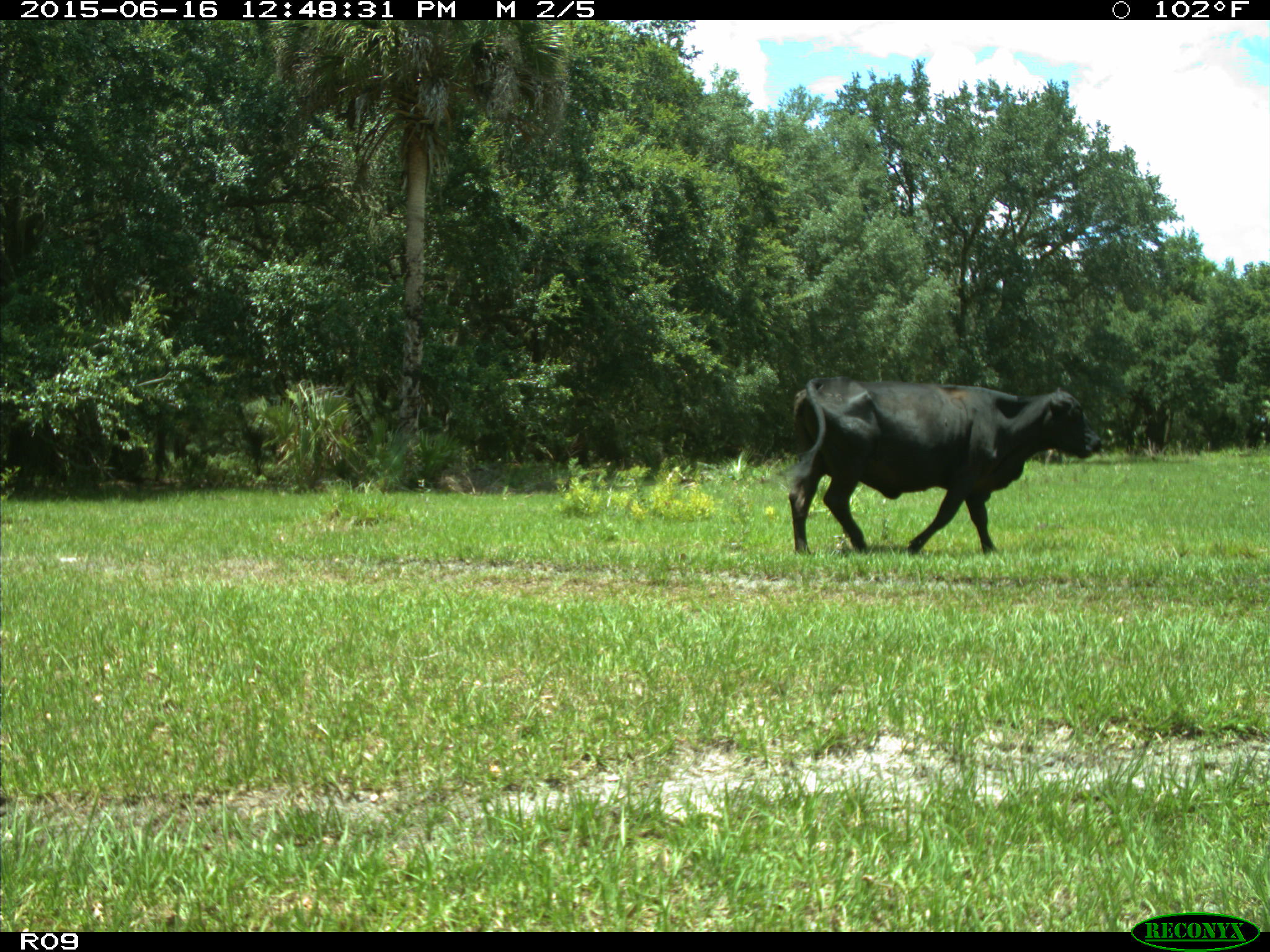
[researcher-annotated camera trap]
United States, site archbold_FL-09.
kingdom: Animalia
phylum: Chordata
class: Mammalia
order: Artiodactyla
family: Bovidae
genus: Bos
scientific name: Bos taurus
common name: domestic cow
Bos taurus (domestic cow).